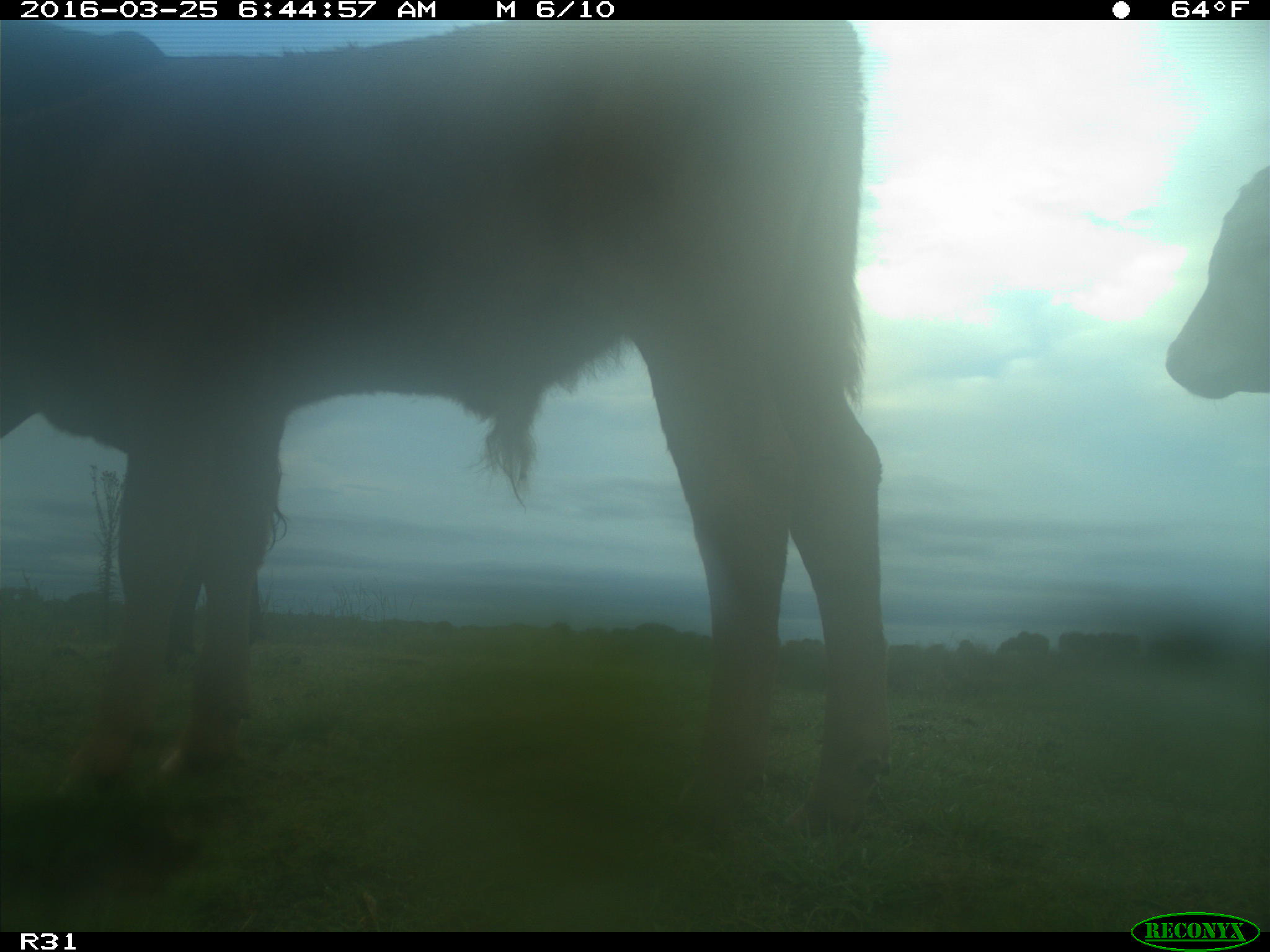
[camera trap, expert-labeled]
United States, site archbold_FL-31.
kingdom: Animalia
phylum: Chordata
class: Mammalia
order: Artiodactyla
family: Bovidae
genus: Bos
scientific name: Bos taurus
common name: domestic cow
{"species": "Bos taurus (domestic cow)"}